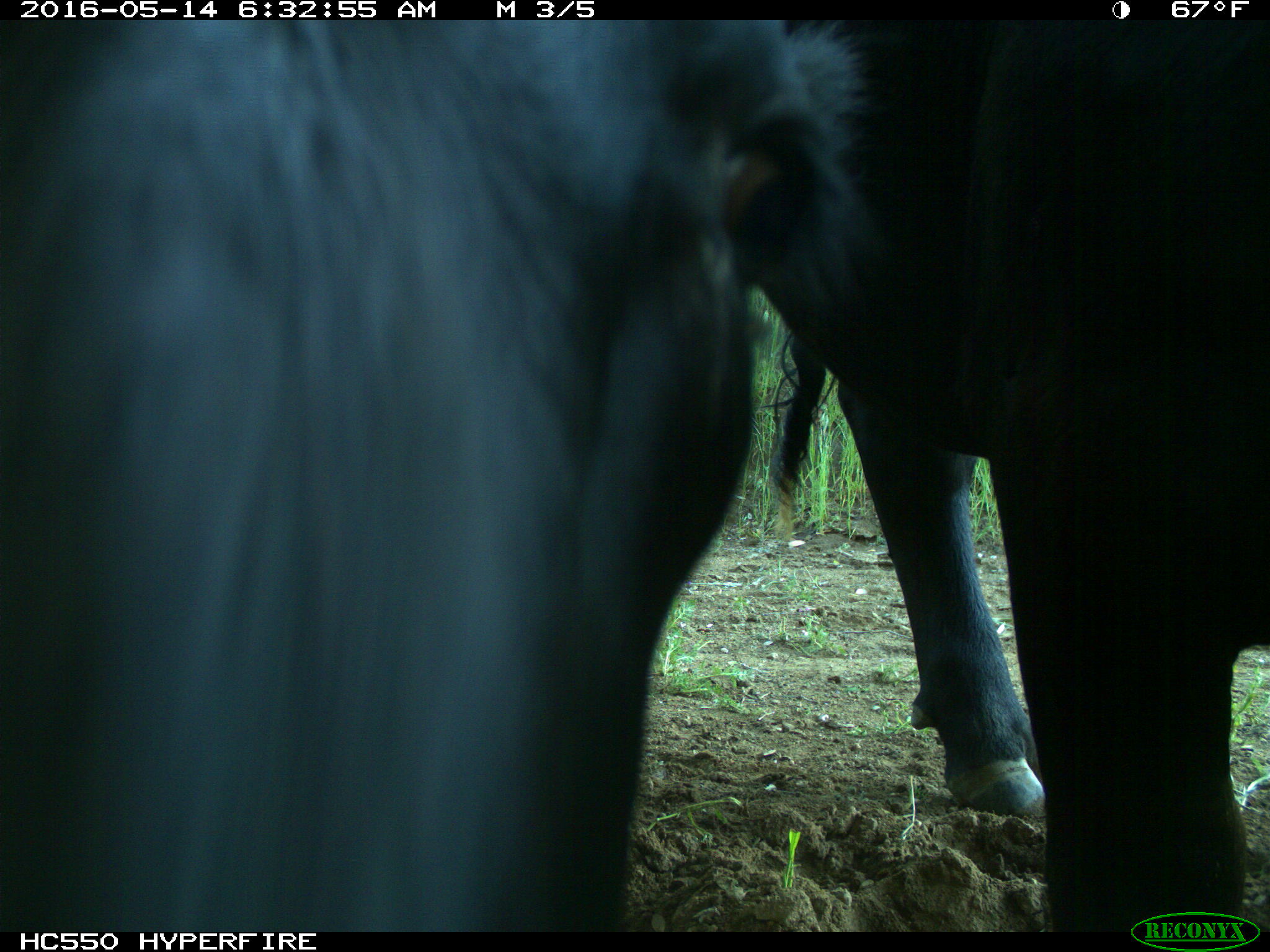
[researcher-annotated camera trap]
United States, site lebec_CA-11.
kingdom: Animalia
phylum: Chordata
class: Mammalia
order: Artiodactyla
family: Bovidae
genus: Bos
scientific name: Bos taurus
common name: domestic cow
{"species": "Bos taurus (domestic cow)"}